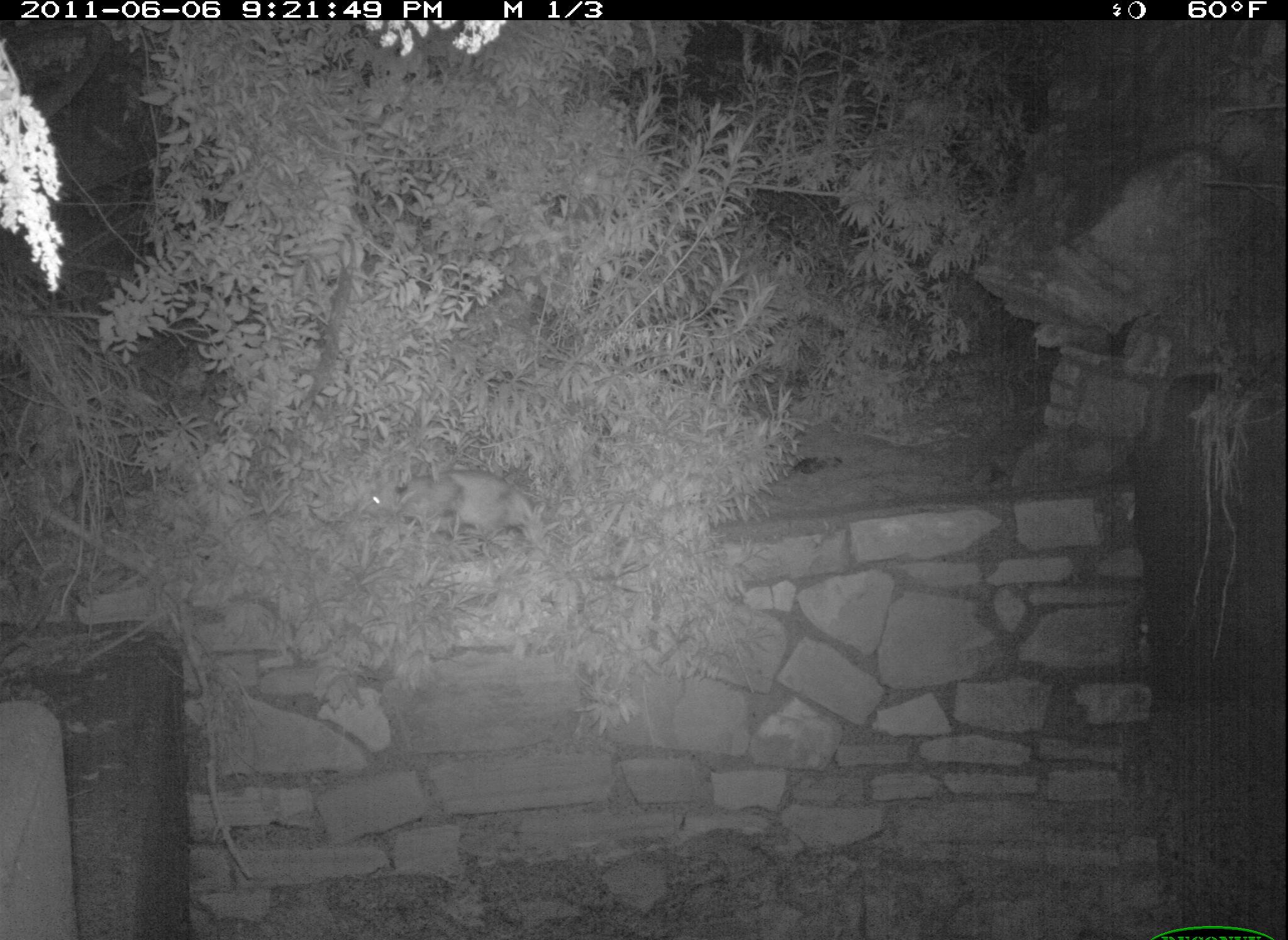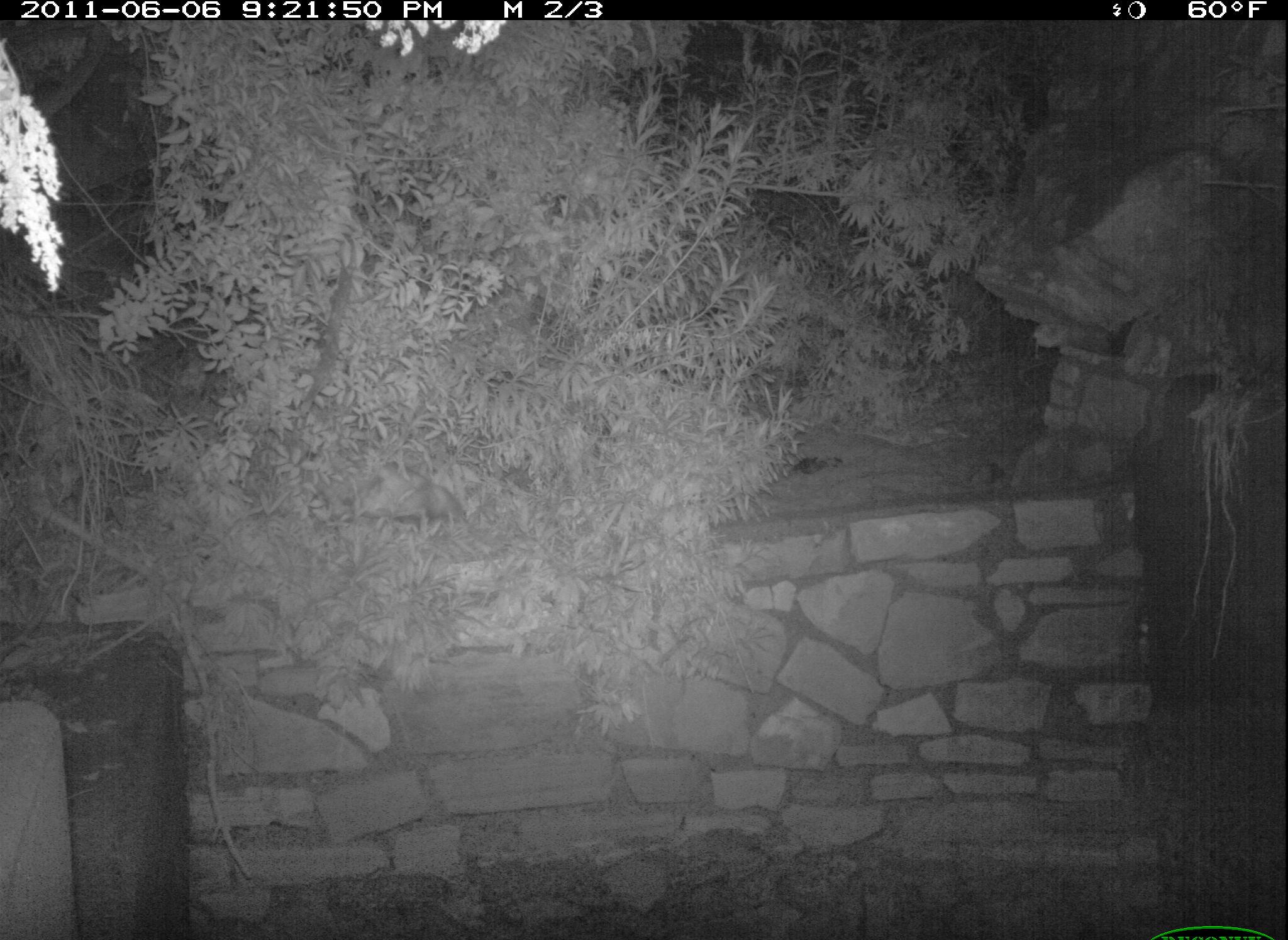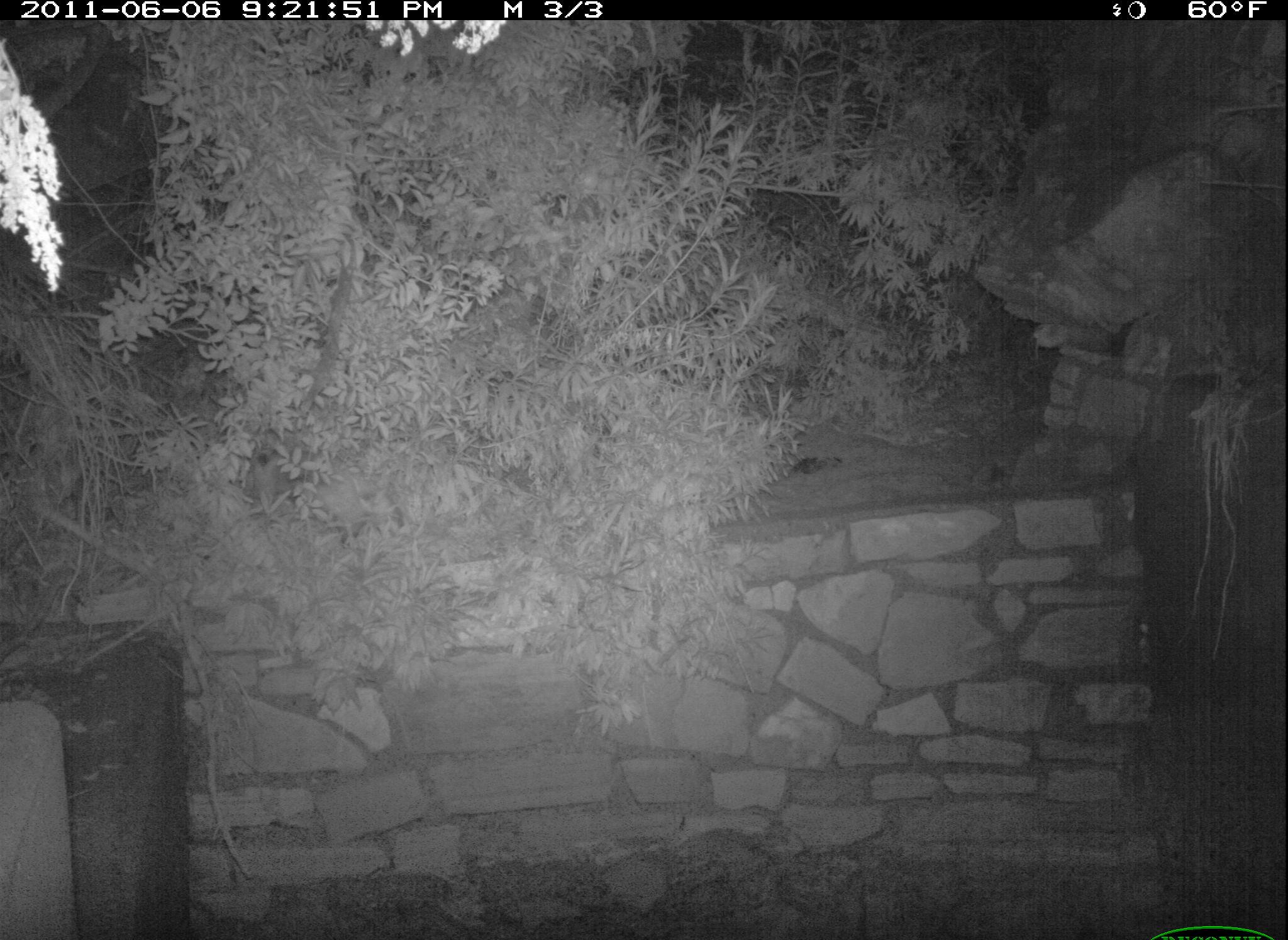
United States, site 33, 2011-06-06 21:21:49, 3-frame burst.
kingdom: Animalia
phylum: Chordata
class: Mammalia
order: Didelphimorphia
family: Didelphidae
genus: Didelphis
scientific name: Didelphis virginiana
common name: virginia opossum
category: opossum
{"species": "opossum (virginia opossum) (Didelphis virginiana)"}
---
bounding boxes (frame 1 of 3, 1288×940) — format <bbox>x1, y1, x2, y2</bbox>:
opossum: <bbox>351, 459, 554, 549</bbox>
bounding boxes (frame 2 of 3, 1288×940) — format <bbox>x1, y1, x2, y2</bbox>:
opossum: <bbox>304, 453, 489, 556</bbox>